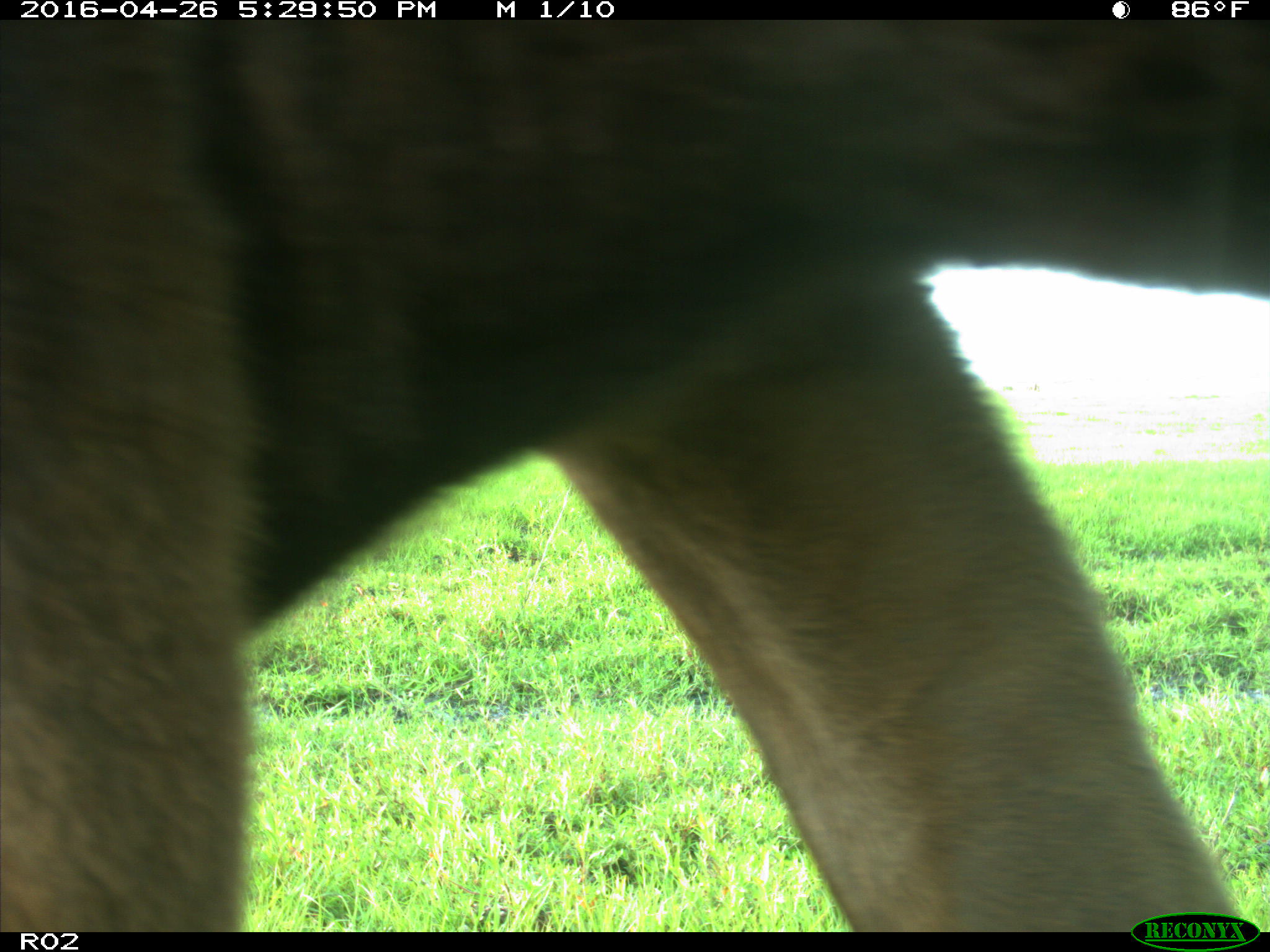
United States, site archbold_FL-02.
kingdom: Animalia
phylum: Chordata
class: Mammalia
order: Artiodactyla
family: Bovidae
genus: Bos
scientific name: Bos taurus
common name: domestic cow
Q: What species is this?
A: Bos taurus (domestic cow).